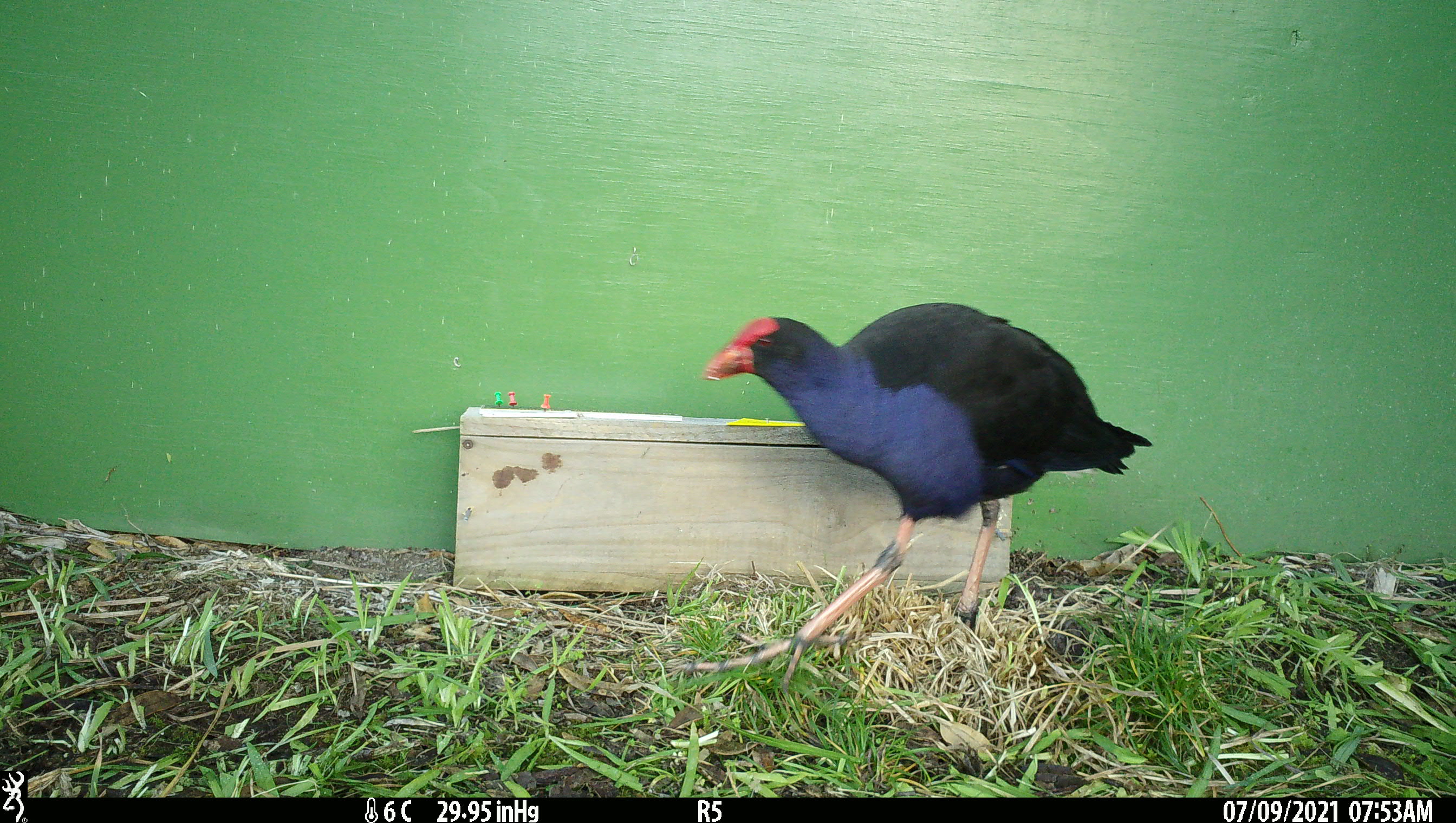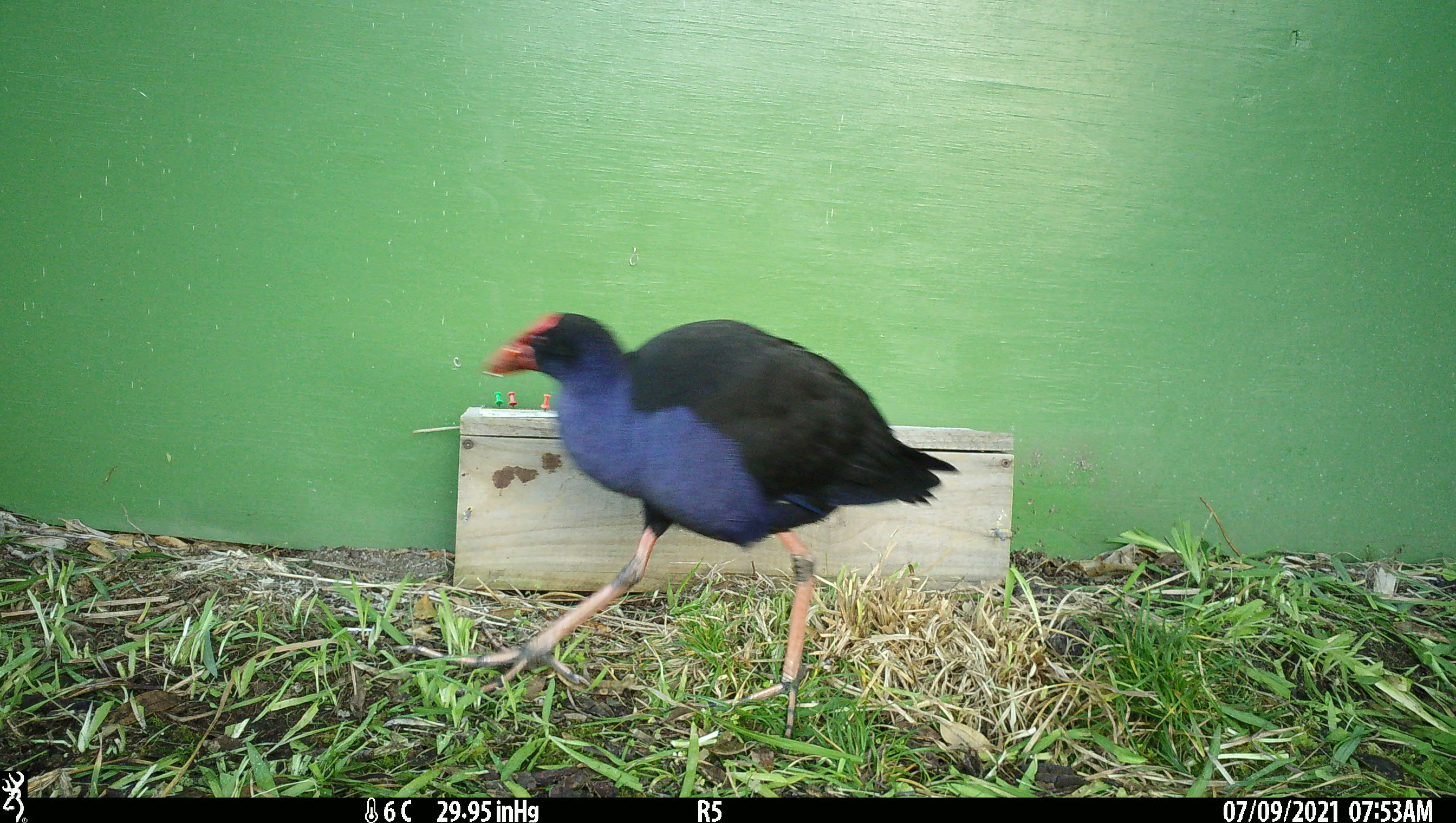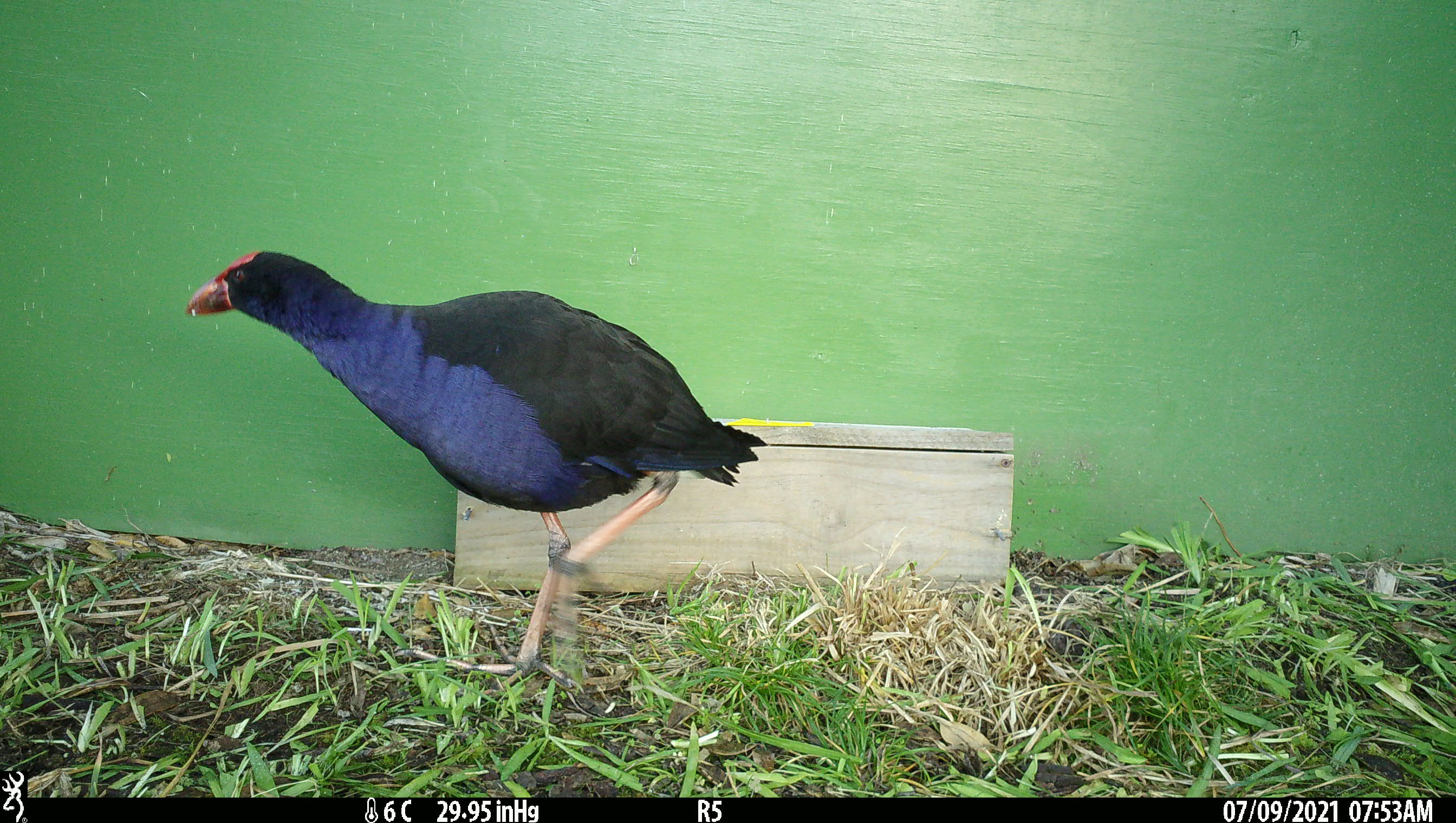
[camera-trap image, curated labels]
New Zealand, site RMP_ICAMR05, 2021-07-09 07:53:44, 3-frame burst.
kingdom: Animalia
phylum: Chordata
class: Aves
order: Gruiformes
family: Rallidae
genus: Porphyrio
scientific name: Porphyrio melanotus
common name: australasian swamphen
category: pukeko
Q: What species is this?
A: Pukeko (australasian swamphen) (Porphyrio melanotus).